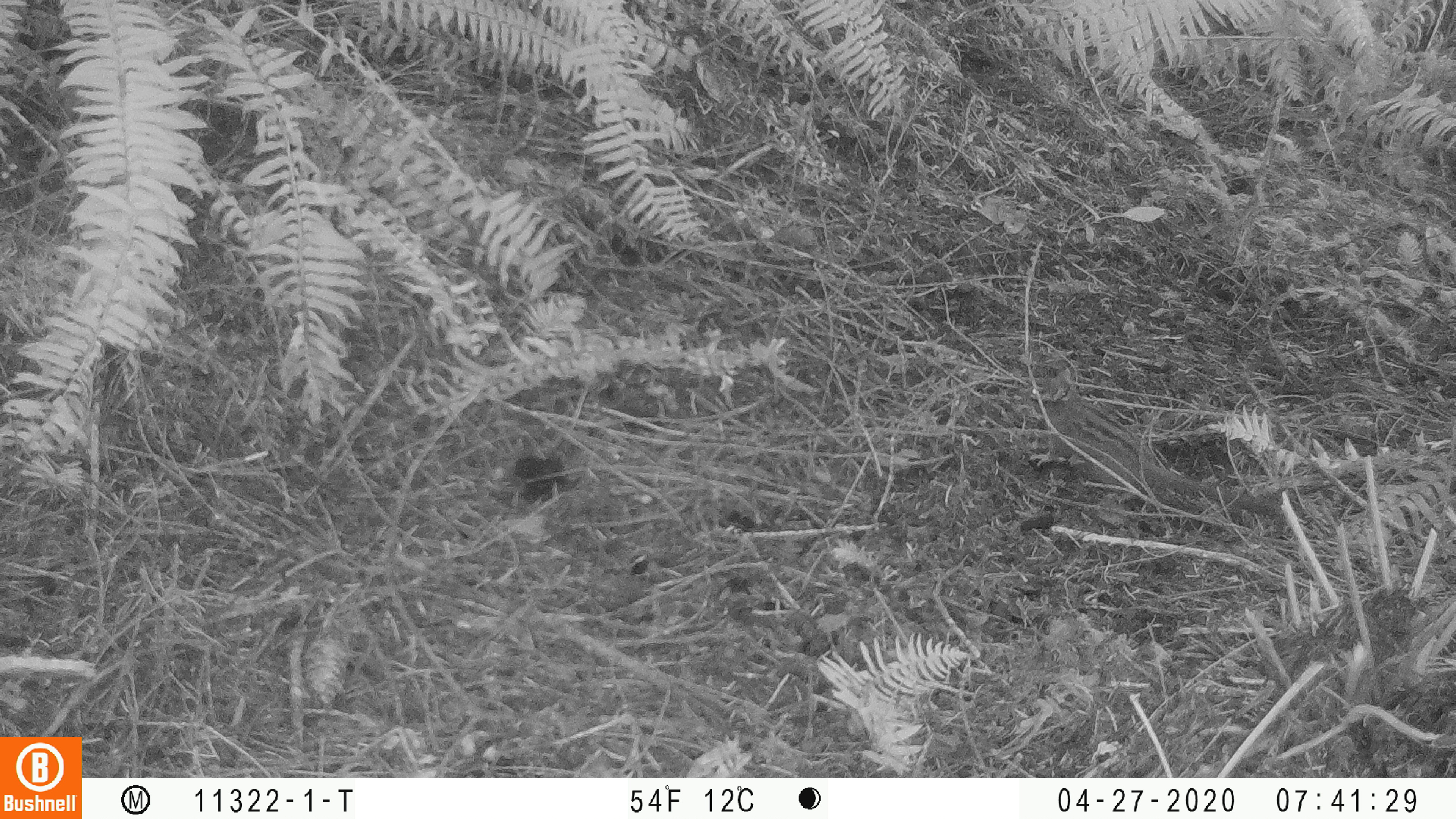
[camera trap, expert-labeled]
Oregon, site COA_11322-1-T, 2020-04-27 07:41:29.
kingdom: Animalia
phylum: Chordata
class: Mammalia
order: Rodentia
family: Sciuridae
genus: Neotamias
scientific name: Neotamias townsendii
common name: townsend's chipmunk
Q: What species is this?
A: Townsend's chipmunk (Neotamias townsendii).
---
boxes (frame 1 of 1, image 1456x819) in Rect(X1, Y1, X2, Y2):
townsend's chipmunk: Rect(1012, 363, 1284, 521)